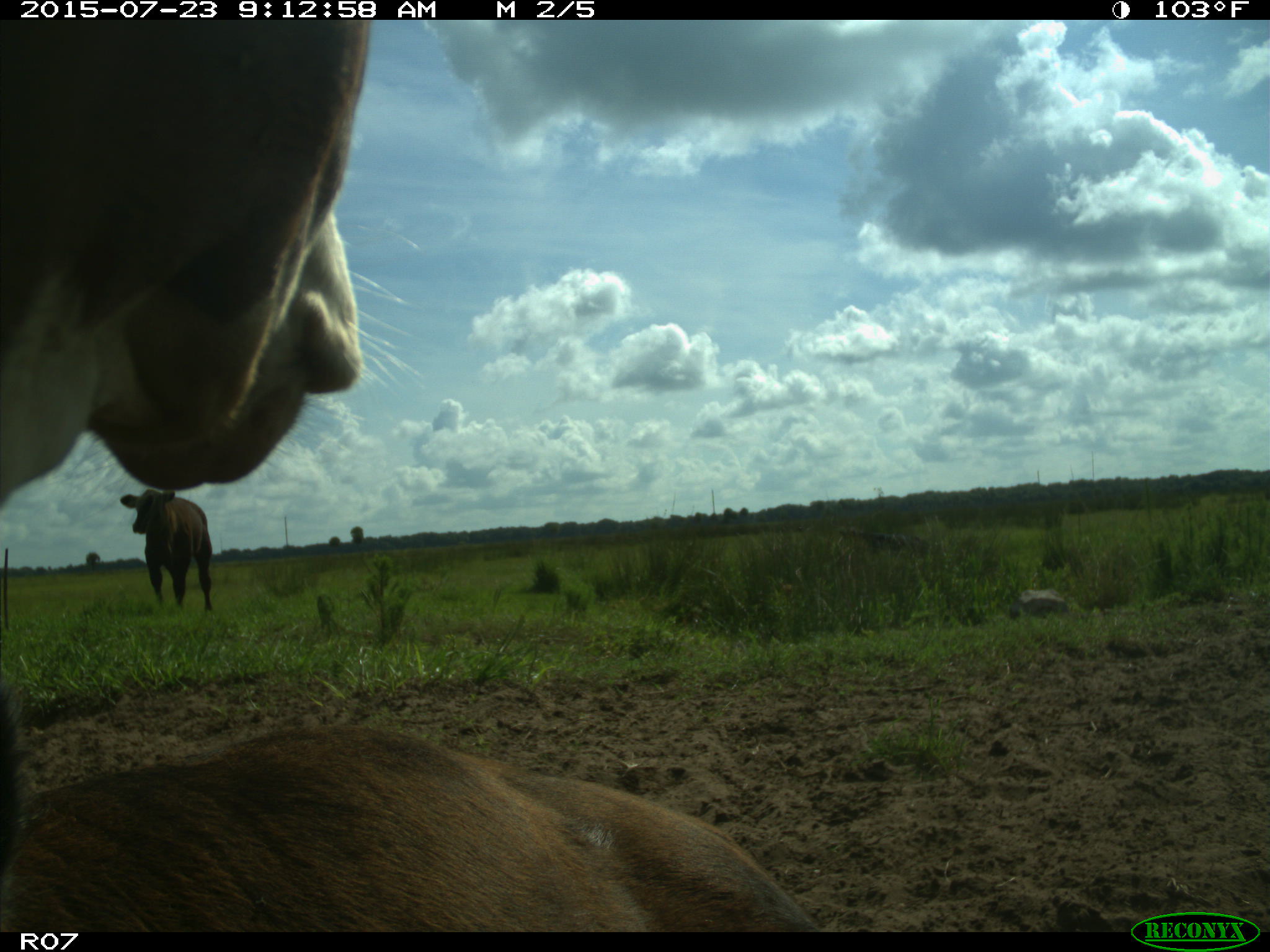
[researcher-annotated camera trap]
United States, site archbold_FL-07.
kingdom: Animalia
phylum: Chordata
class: Mammalia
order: Artiodactyla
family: Bovidae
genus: Bos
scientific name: Bos taurus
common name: domestic cow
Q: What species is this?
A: Bos taurus (domestic cow).